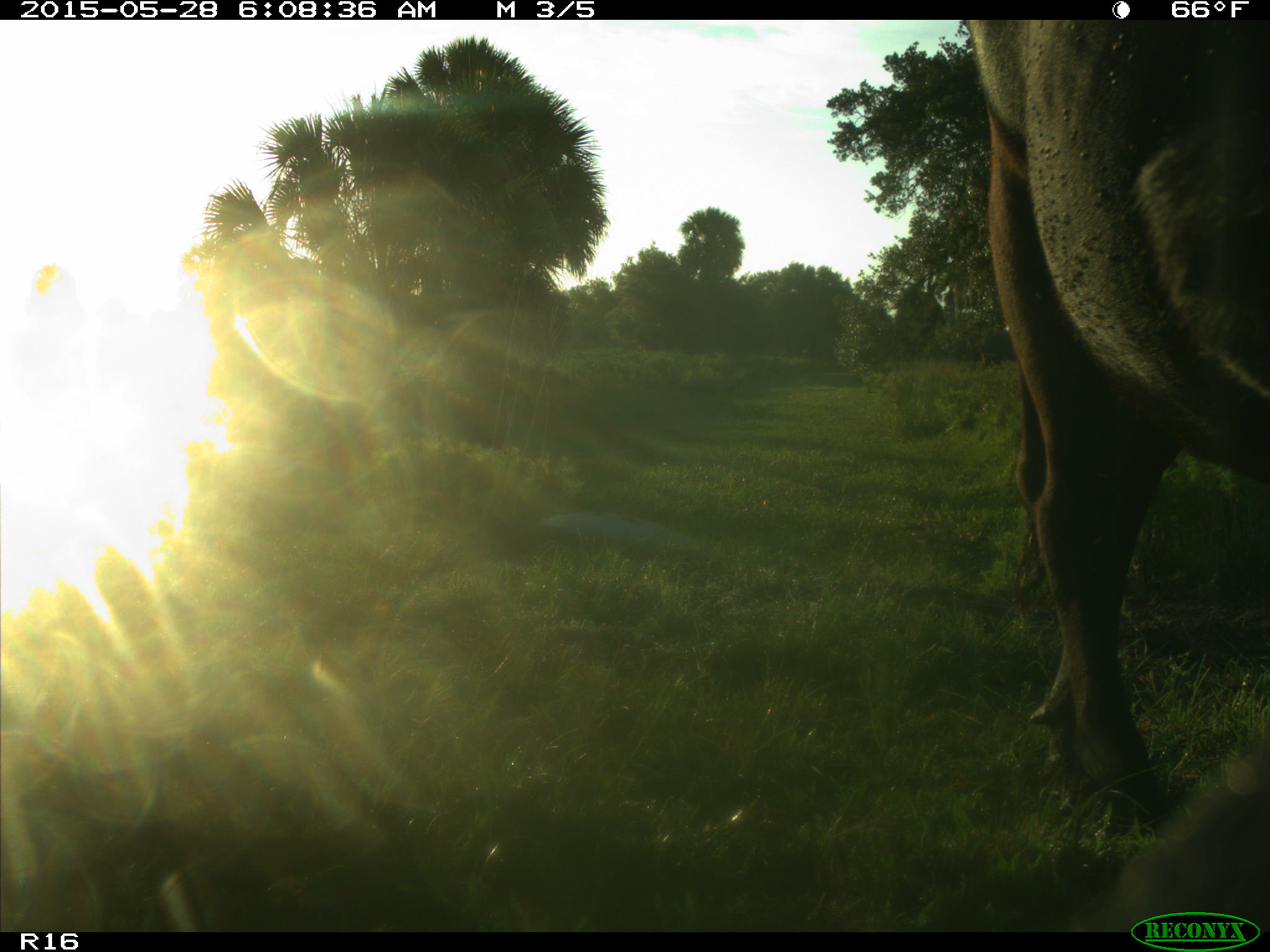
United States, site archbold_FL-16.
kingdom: Animalia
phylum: Chordata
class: Mammalia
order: Artiodactyla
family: Bovidae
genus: Bos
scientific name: Bos taurus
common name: domestic cow